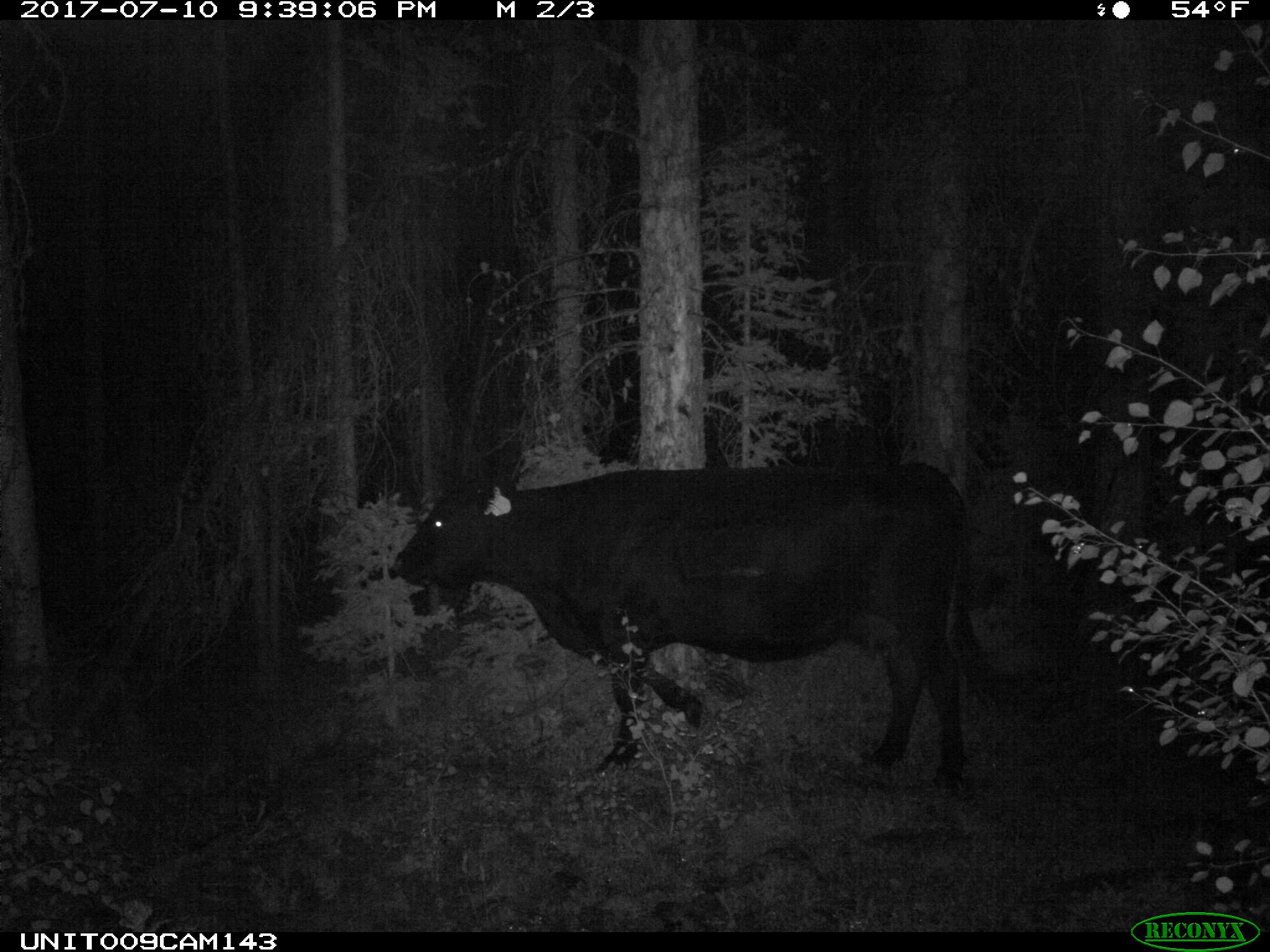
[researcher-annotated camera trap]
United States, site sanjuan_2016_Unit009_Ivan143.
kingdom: Animalia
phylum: Chordata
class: Mammalia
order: Artiodactyla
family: Bovidae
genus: Bos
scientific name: Bos taurus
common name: domestic cow